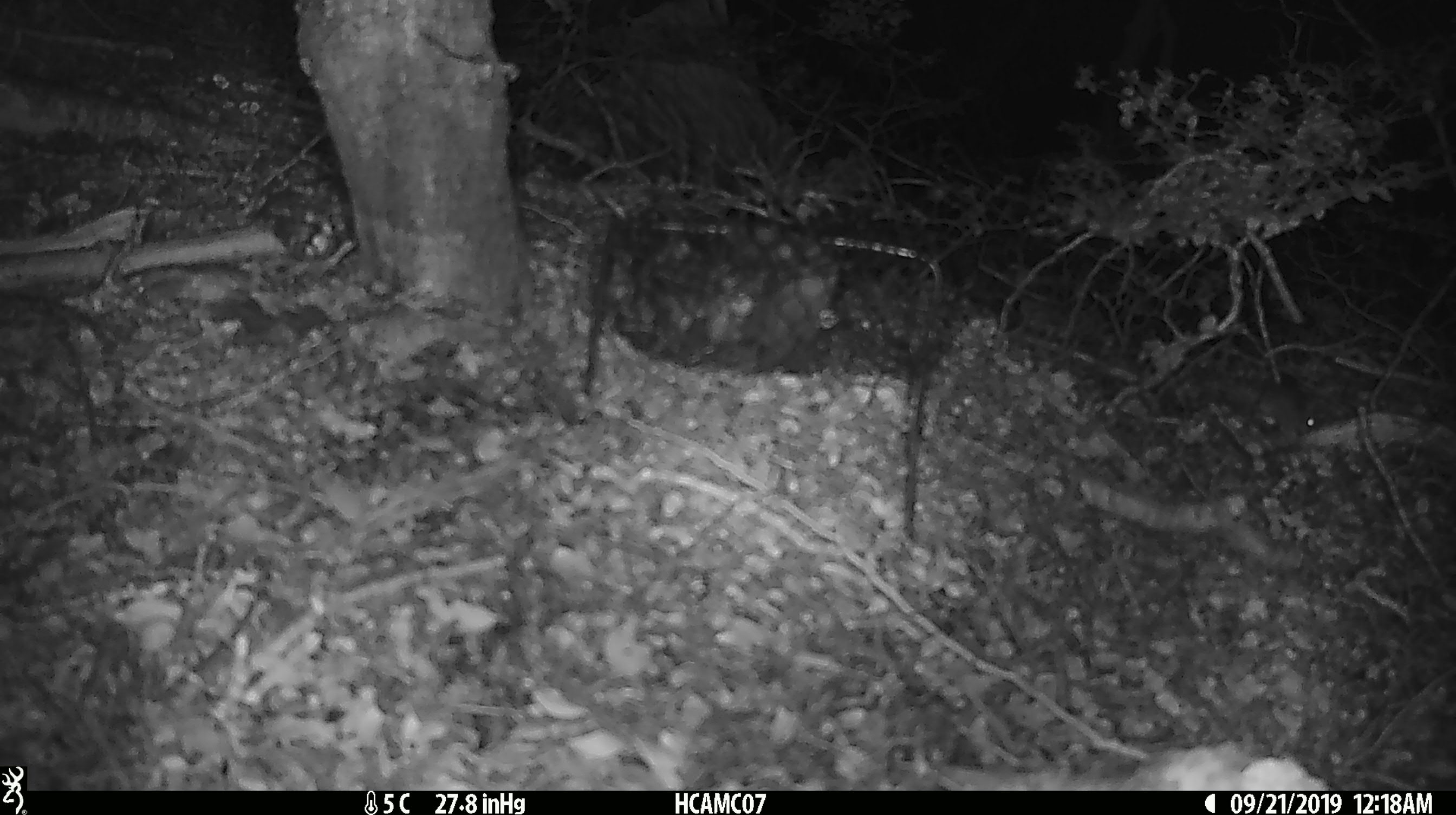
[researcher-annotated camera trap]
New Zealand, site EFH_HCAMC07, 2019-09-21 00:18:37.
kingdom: Animalia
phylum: Chordata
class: Mammalia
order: Rodentia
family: Muridae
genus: Mus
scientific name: Mus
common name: mouse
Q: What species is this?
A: Mouse (Mus).